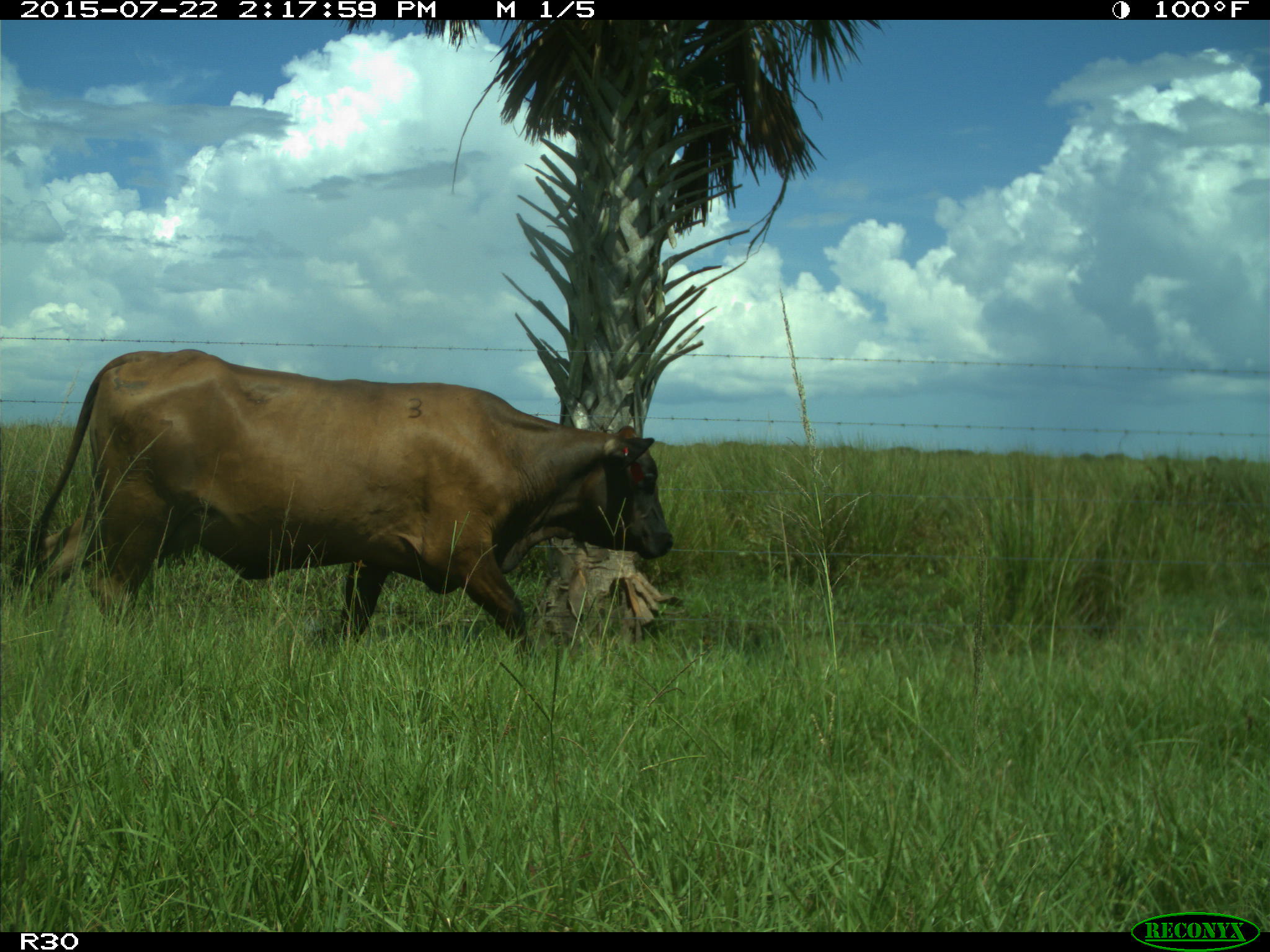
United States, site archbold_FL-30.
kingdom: Animalia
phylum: Chordata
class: Mammalia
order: Artiodactyla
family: Bovidae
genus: Bos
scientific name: Bos taurus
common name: domestic cow